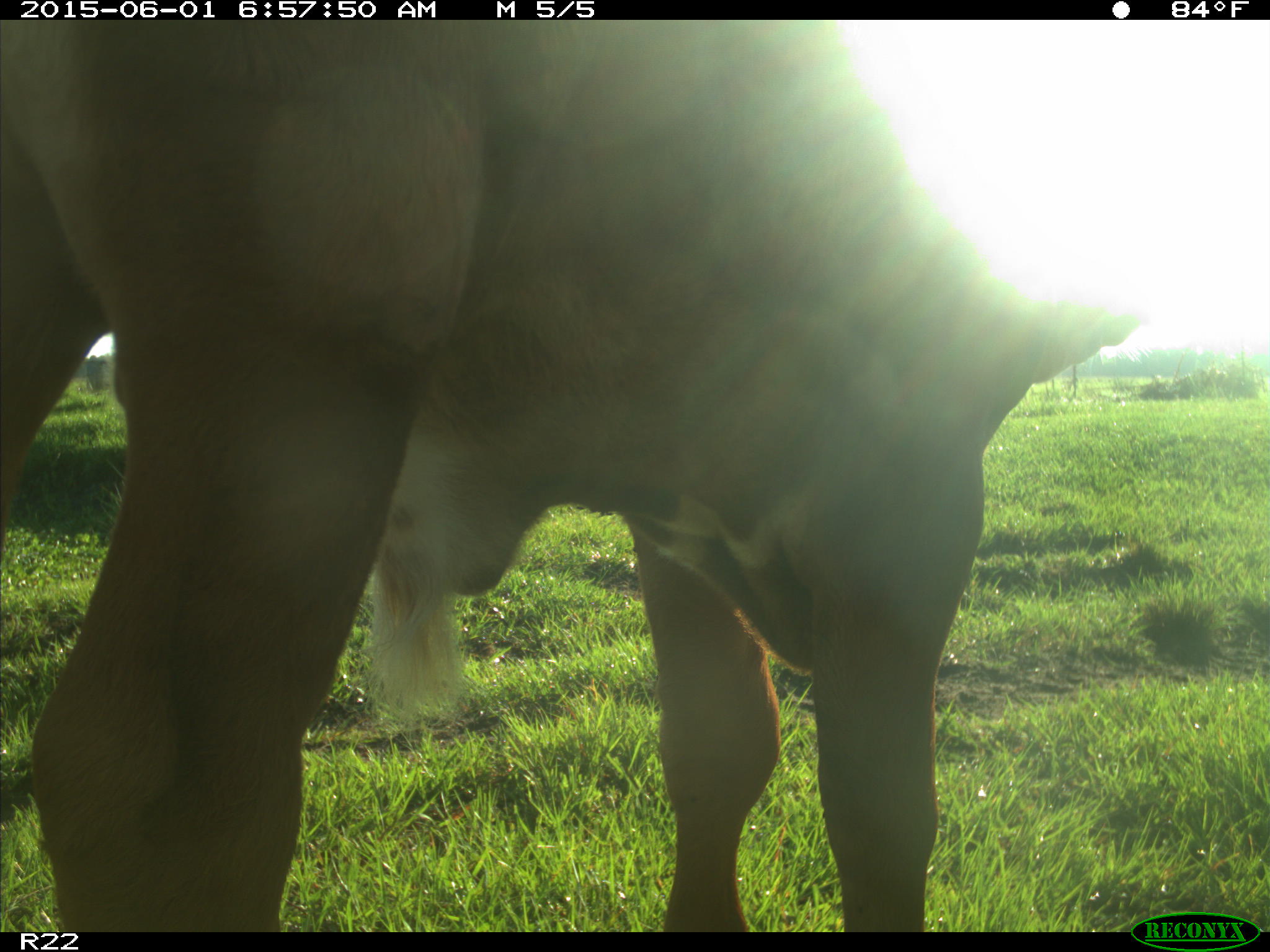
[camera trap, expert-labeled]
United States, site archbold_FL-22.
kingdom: Animalia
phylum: Chordata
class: Mammalia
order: Artiodactyla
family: Bovidae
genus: Bos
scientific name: Bos taurus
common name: domestic cow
Bos taurus (domestic cow).